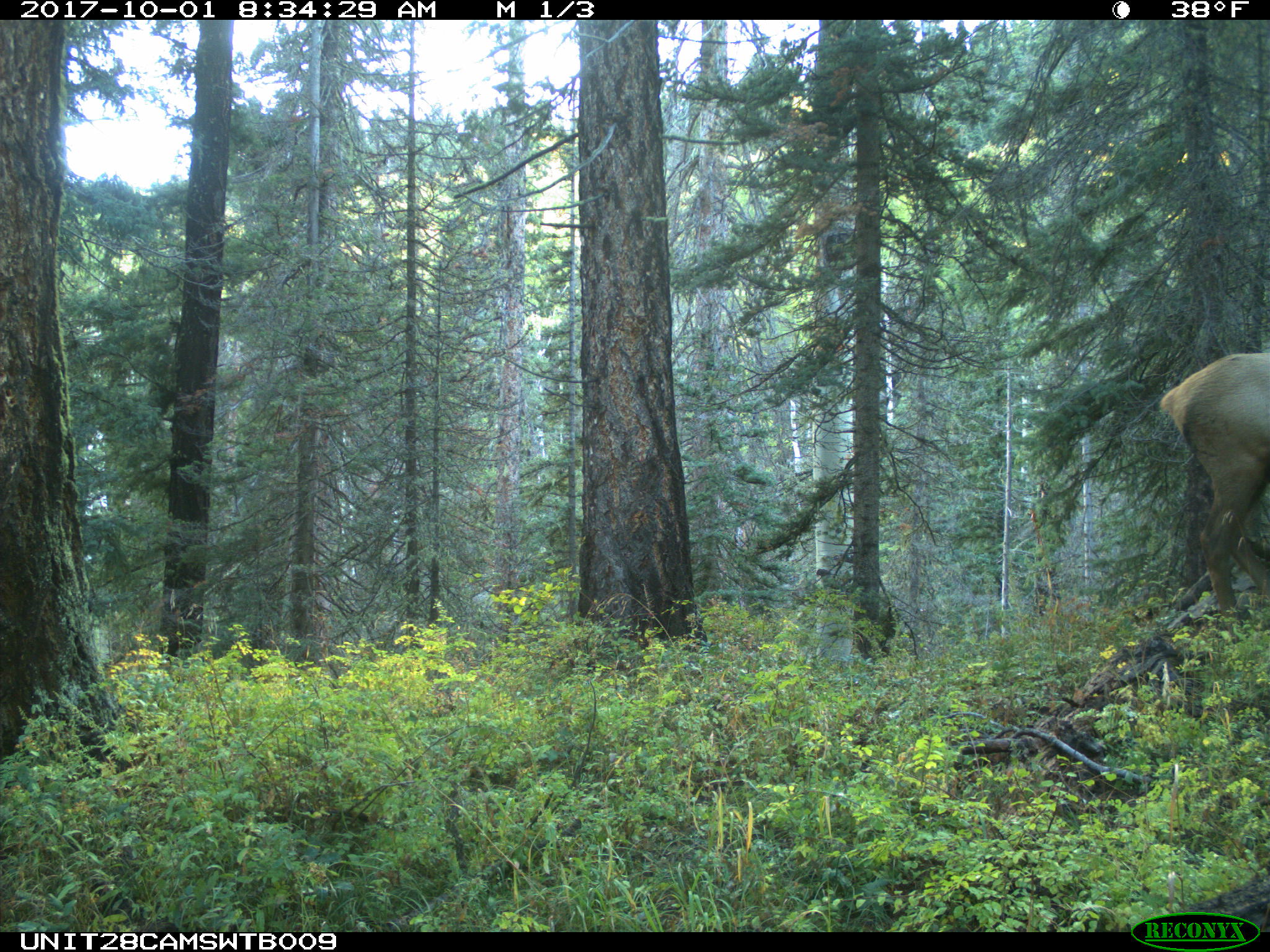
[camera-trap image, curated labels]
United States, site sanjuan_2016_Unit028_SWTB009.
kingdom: Animalia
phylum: Chordata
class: Mammalia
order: Artiodactyla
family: Cervidae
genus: Cervus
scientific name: Cervus elaphus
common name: red deer